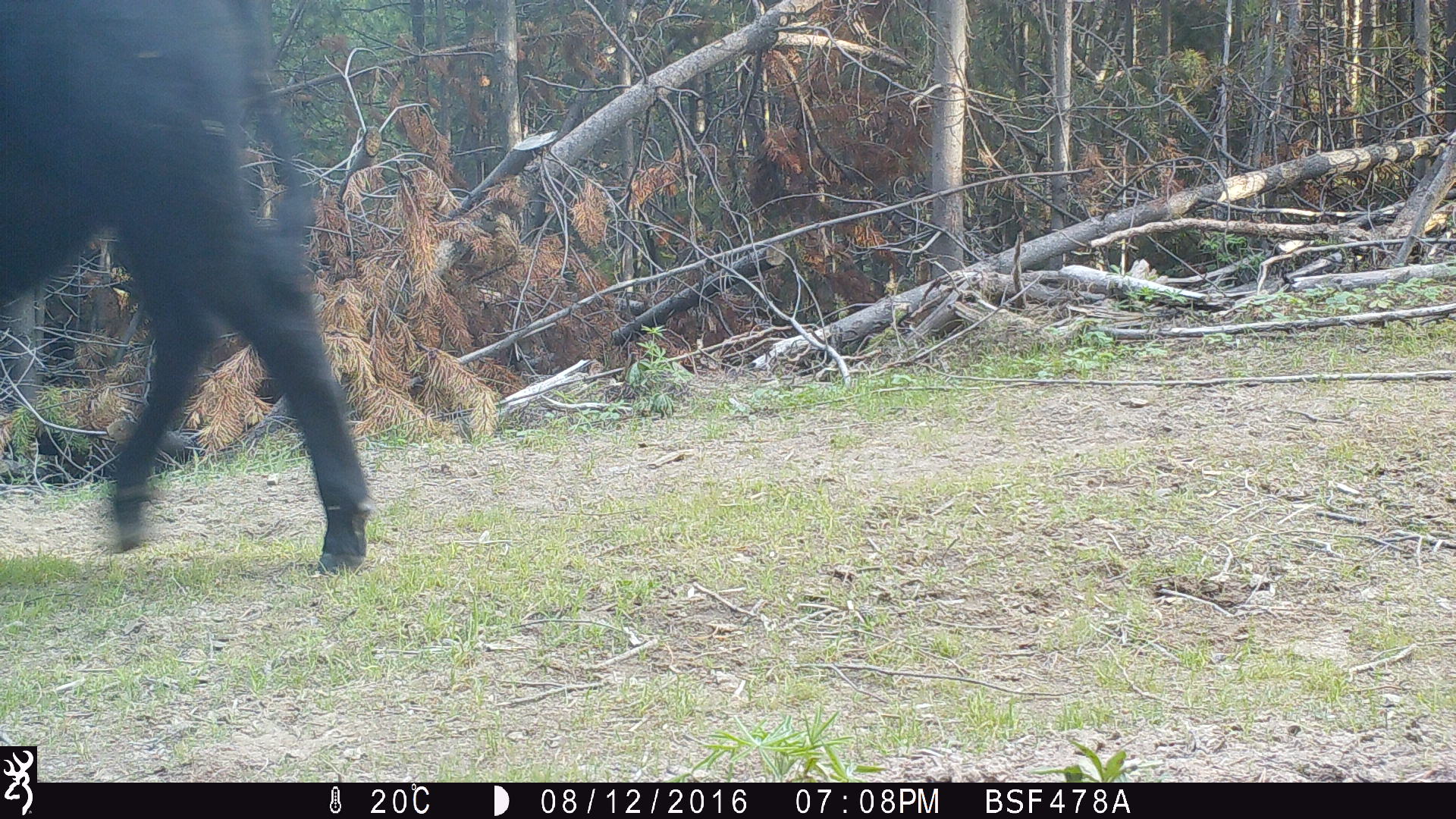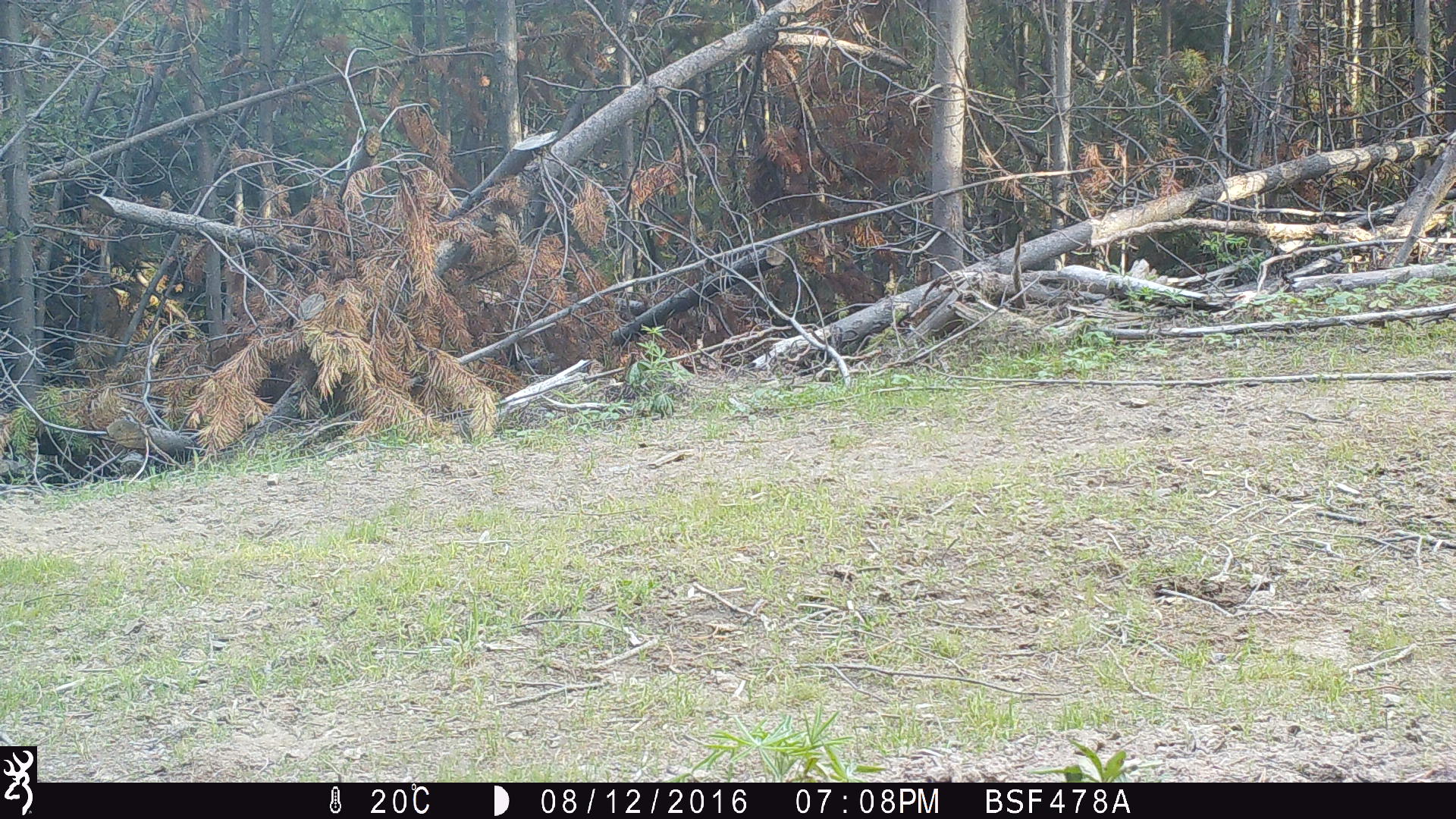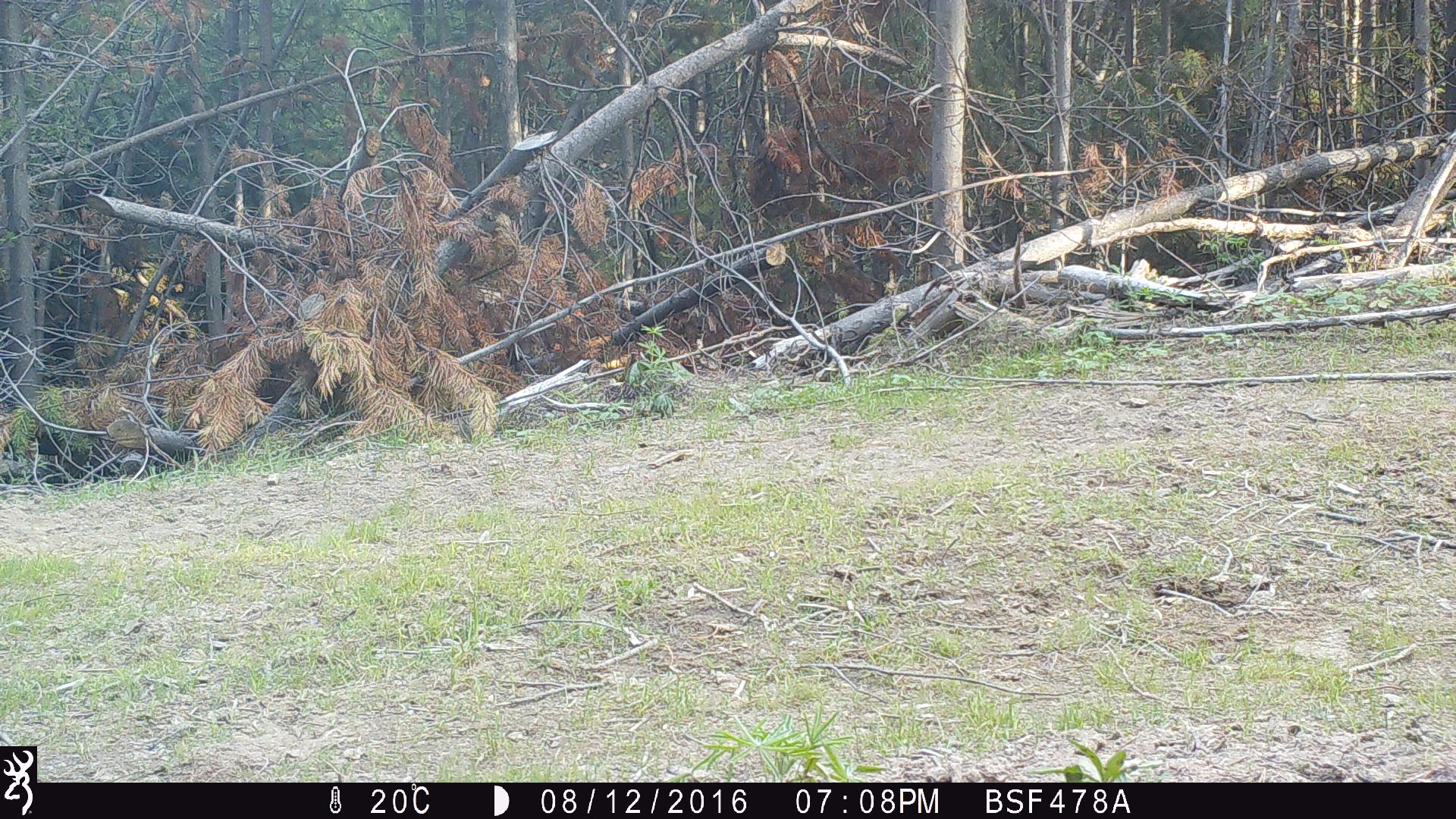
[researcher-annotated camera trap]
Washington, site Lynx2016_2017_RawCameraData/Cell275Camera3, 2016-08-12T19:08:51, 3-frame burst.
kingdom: Animalia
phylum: Chordata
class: Mammalia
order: Artiodactyla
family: Bovidae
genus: Bos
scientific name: Bos taurus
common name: domestic cattle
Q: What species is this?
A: Domestic cattle (Bos taurus).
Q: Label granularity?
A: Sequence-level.